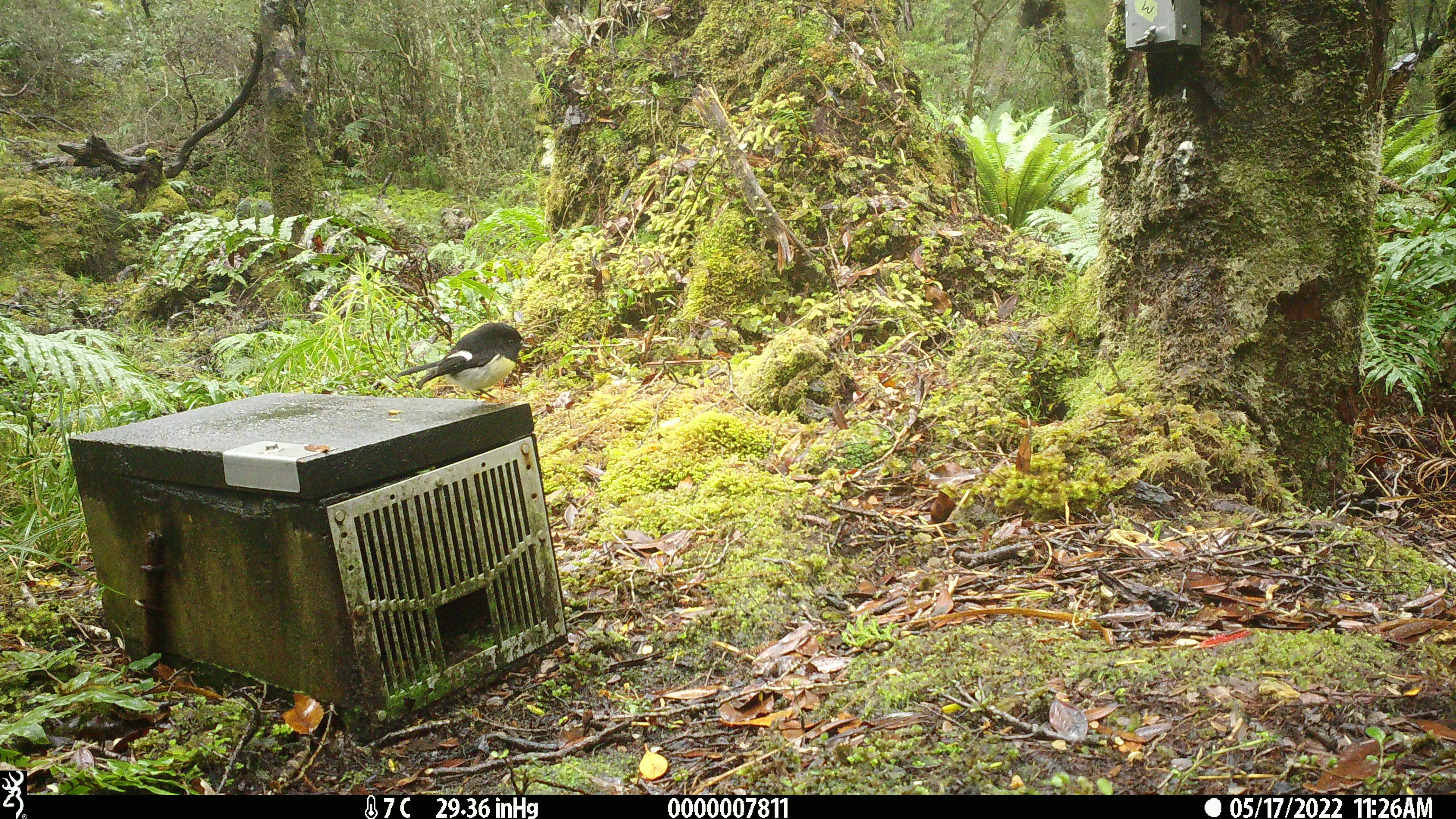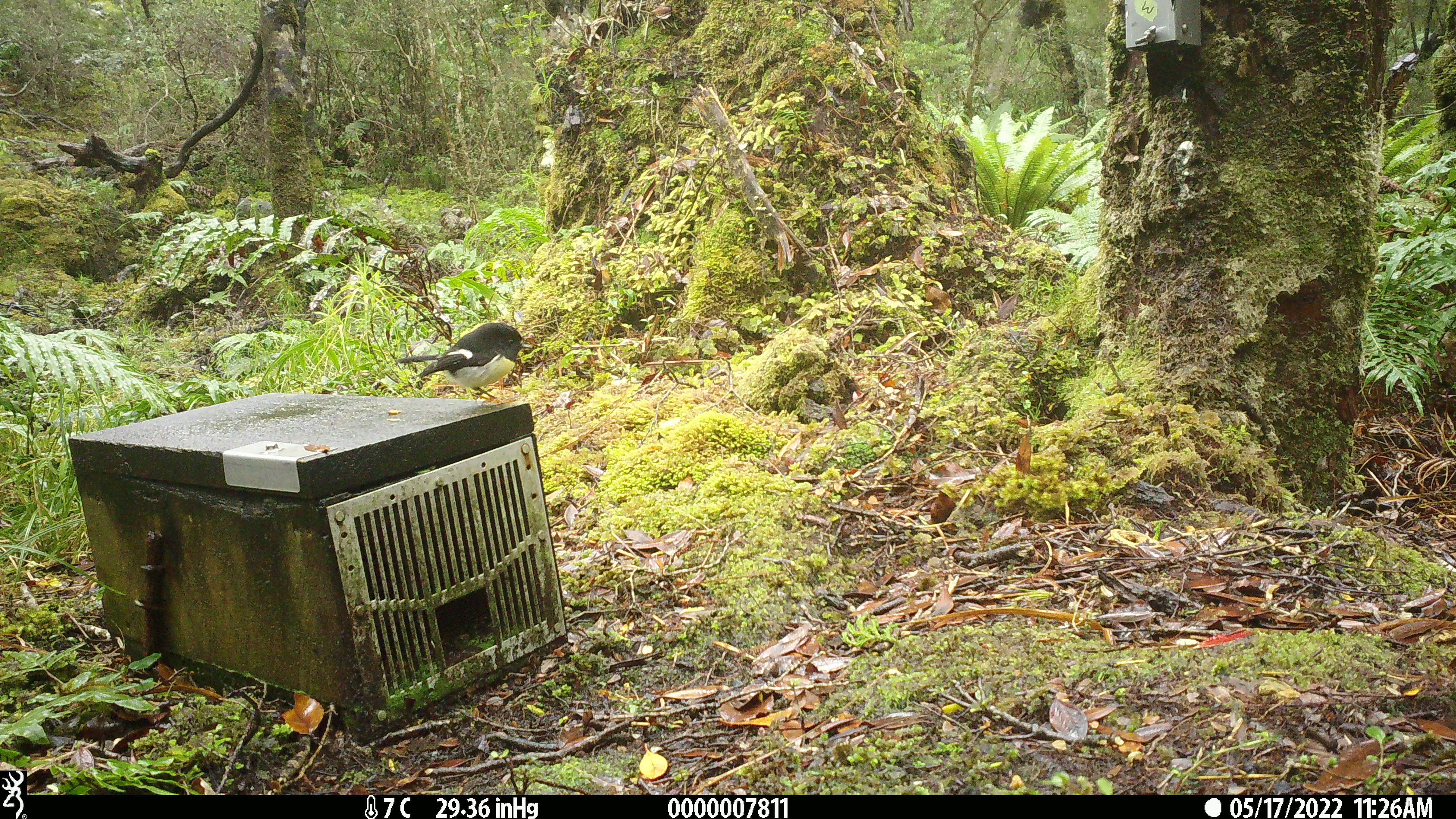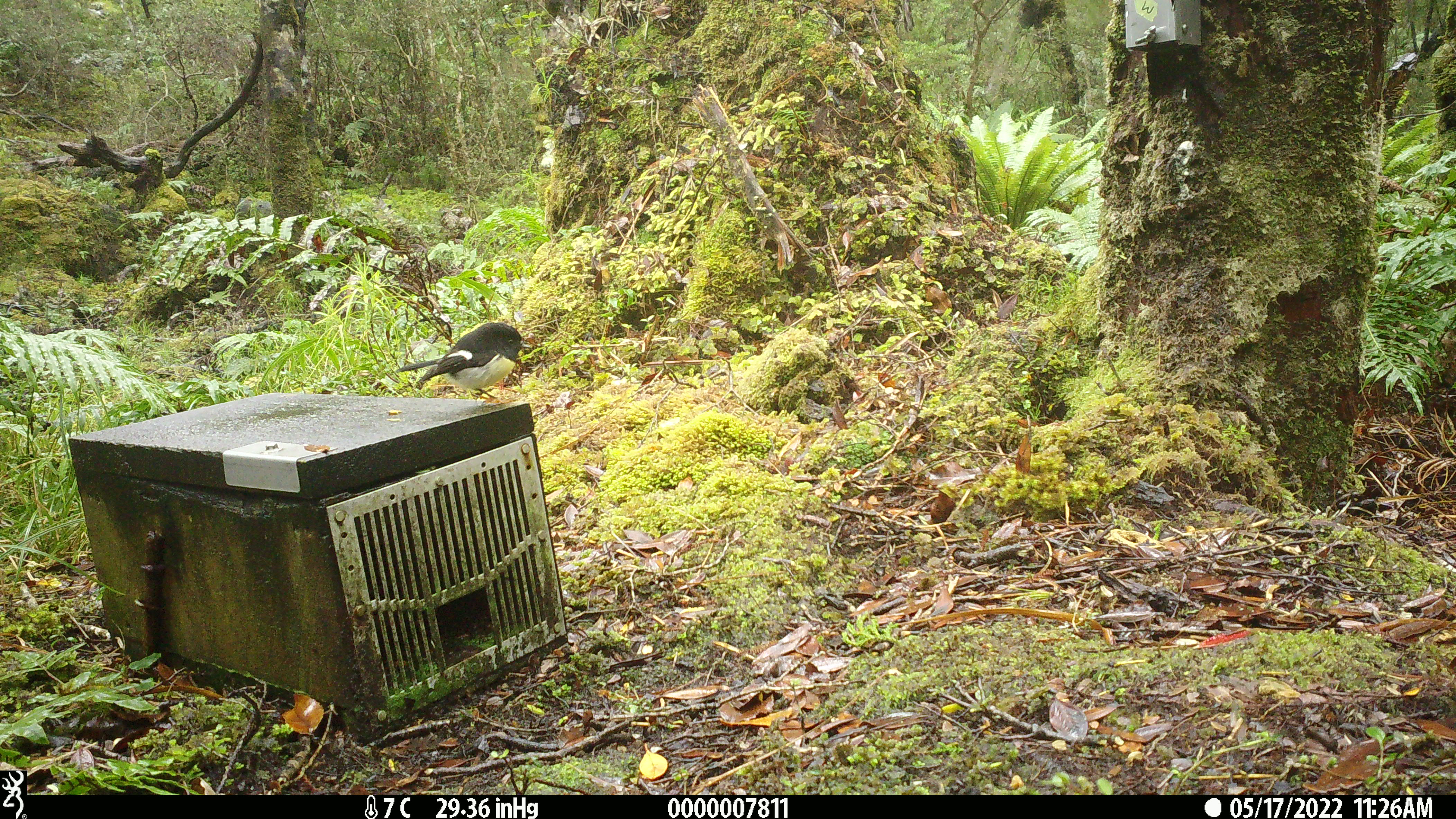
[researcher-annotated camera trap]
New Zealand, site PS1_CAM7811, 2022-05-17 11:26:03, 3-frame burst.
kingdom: Animalia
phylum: Chordata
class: Aves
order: Passeriformes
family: Petroicidae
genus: Petroica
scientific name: Petroica macrocephala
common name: tomtit